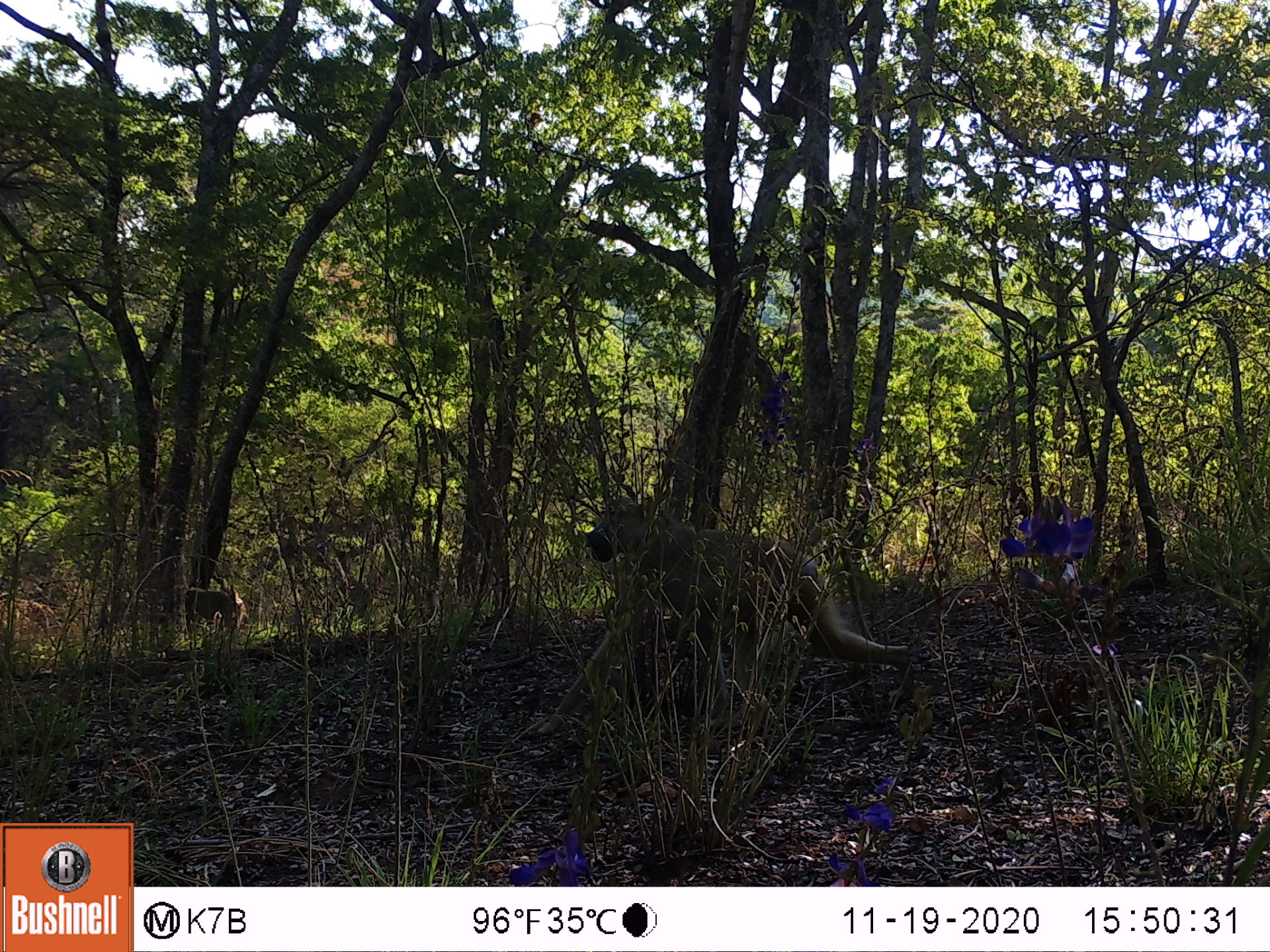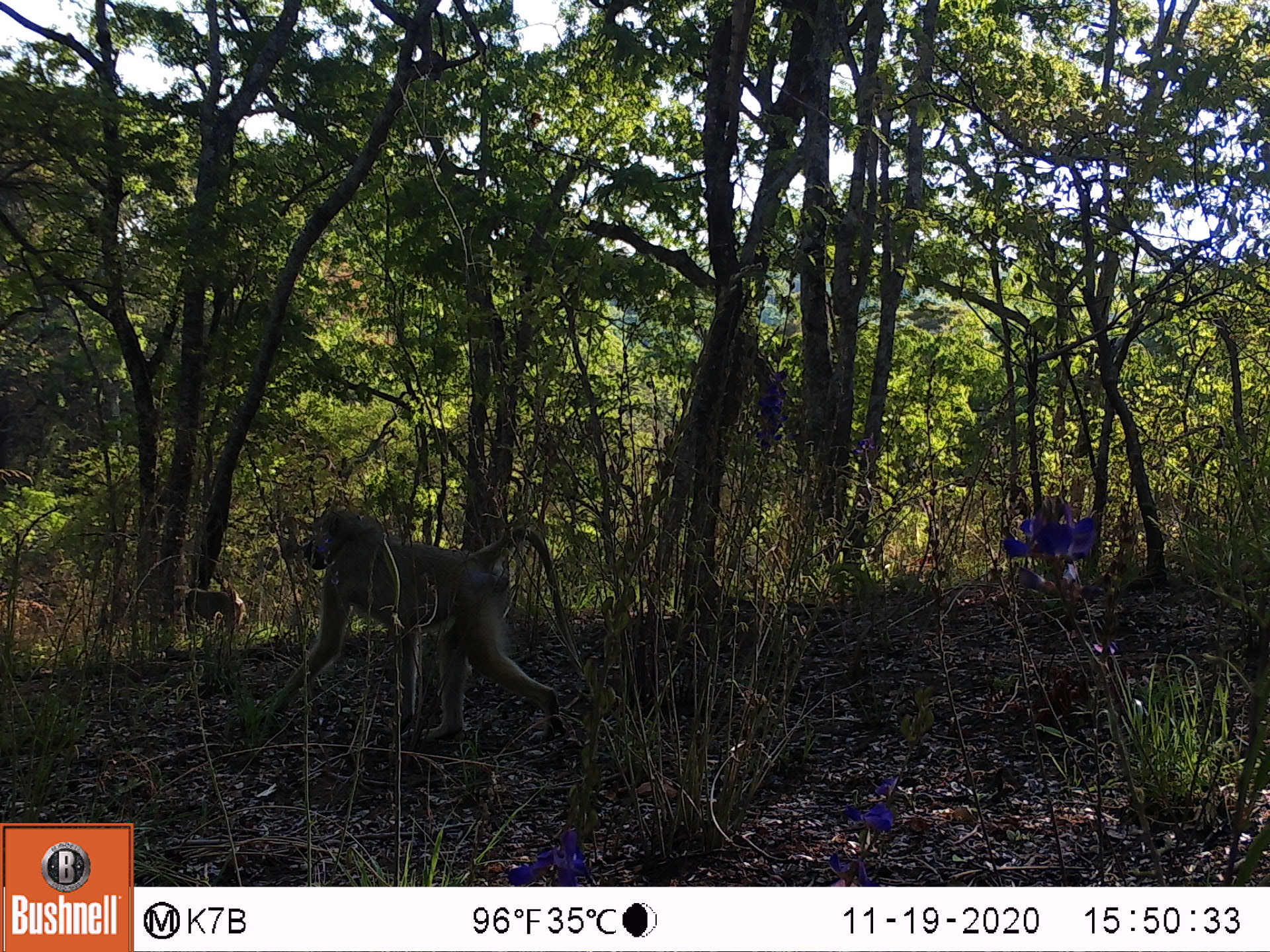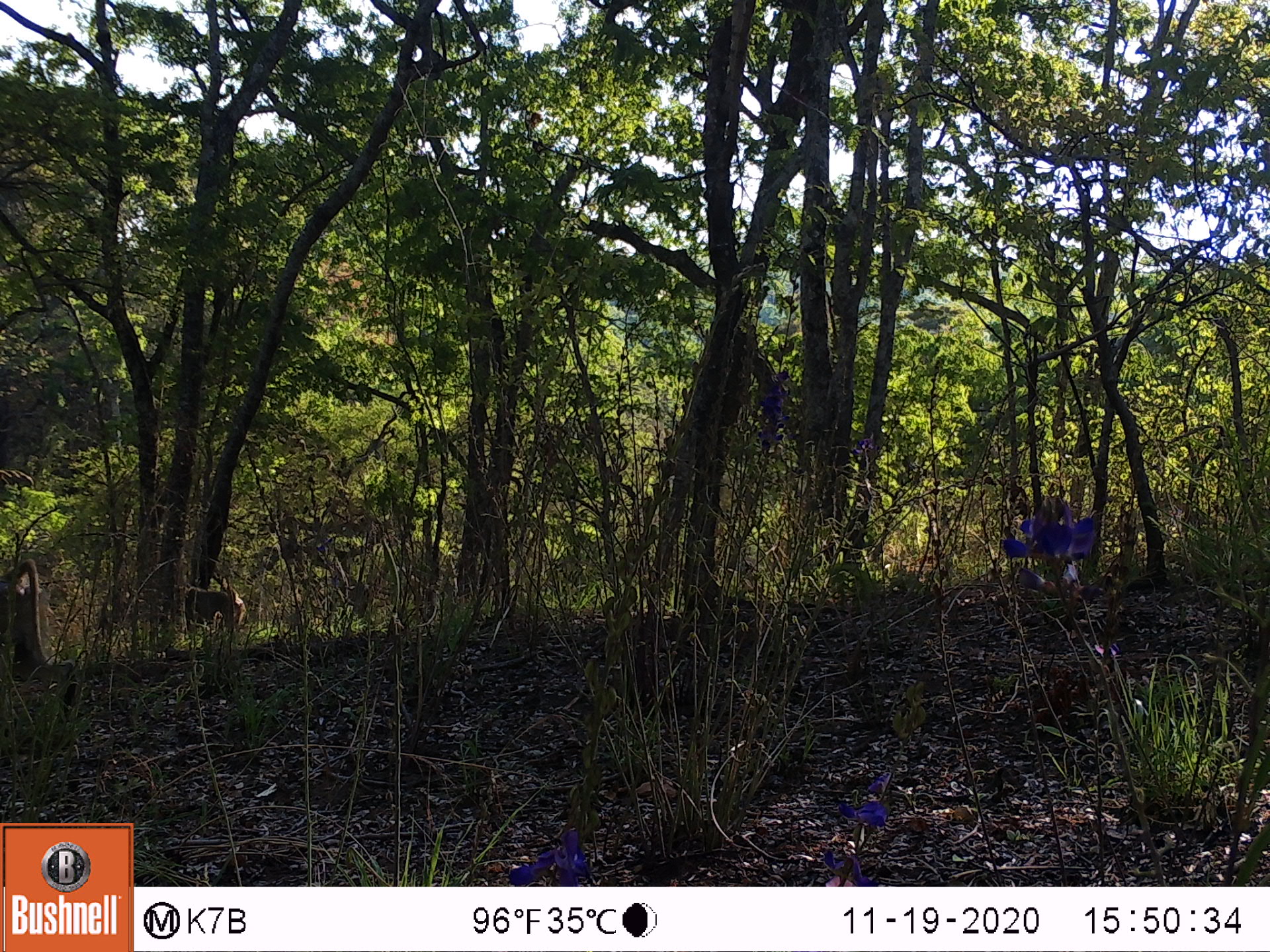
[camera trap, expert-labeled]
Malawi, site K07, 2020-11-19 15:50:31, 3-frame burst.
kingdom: Animalia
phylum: Chordata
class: Mammalia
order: Primates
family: Cercopithecidae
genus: Papio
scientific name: Papio cynocephalus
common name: yellow baboon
Yellow baboon (Papio cynocephalus), count 2.